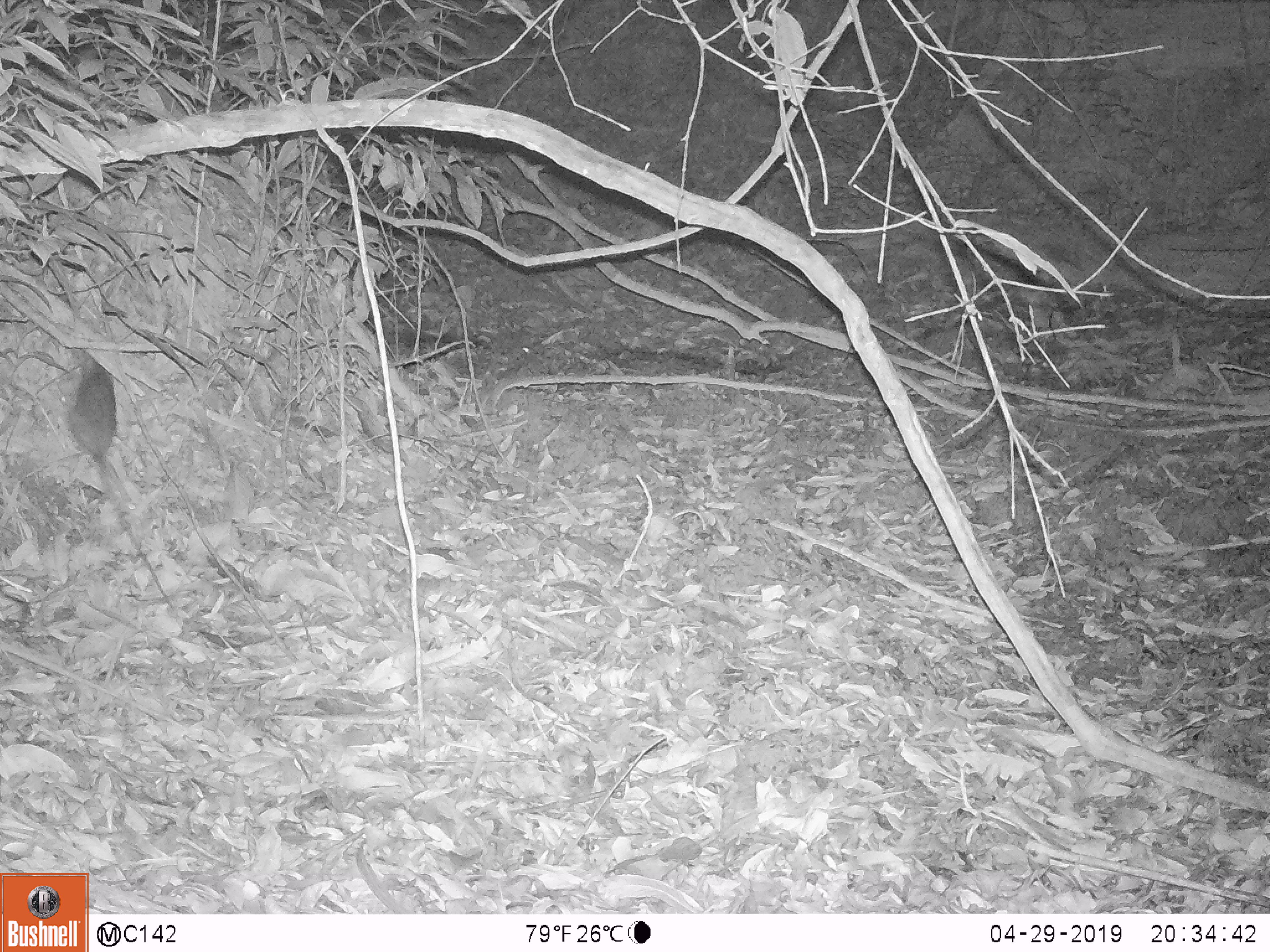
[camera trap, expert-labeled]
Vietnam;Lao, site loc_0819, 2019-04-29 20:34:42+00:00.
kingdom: Animalia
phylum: Chordata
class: Mammalia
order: Rodentia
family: Muridae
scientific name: Muridae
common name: old-world mice and rats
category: unidentified murid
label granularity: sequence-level